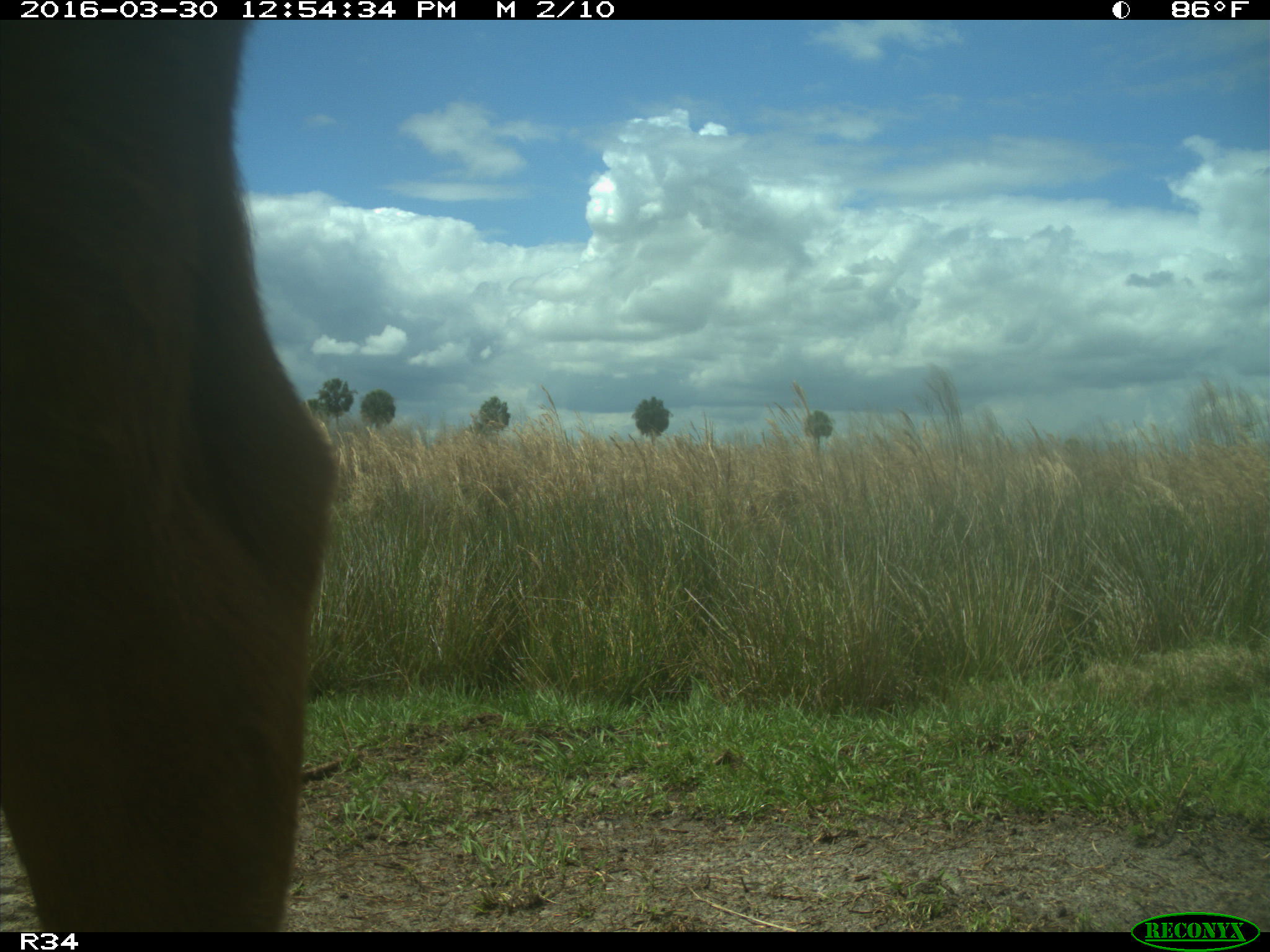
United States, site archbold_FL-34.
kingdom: Animalia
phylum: Chordata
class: Mammalia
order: Artiodactyla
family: Bovidae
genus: Bos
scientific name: Bos taurus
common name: domestic cow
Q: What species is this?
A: Bos taurus (domestic cow).